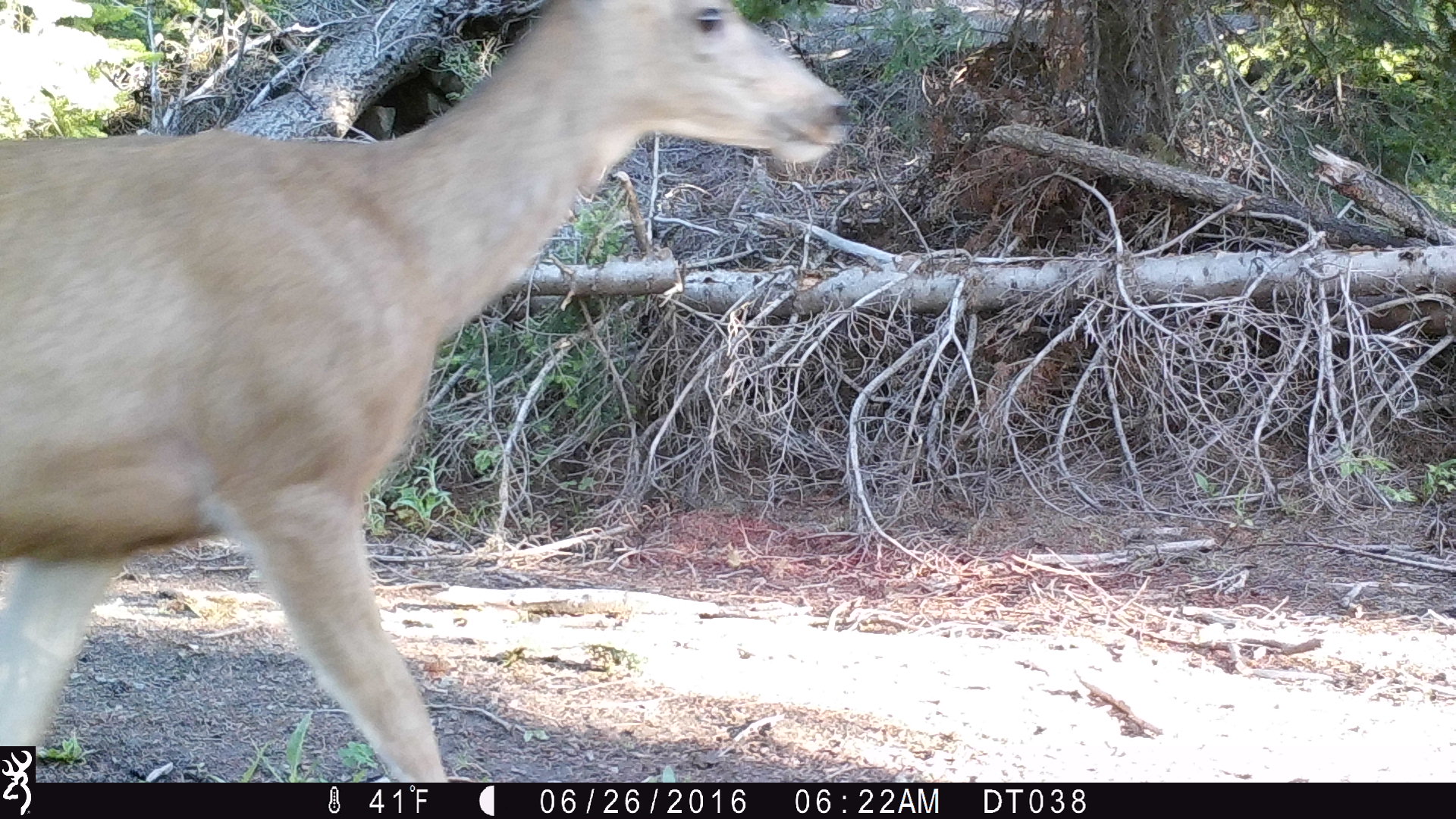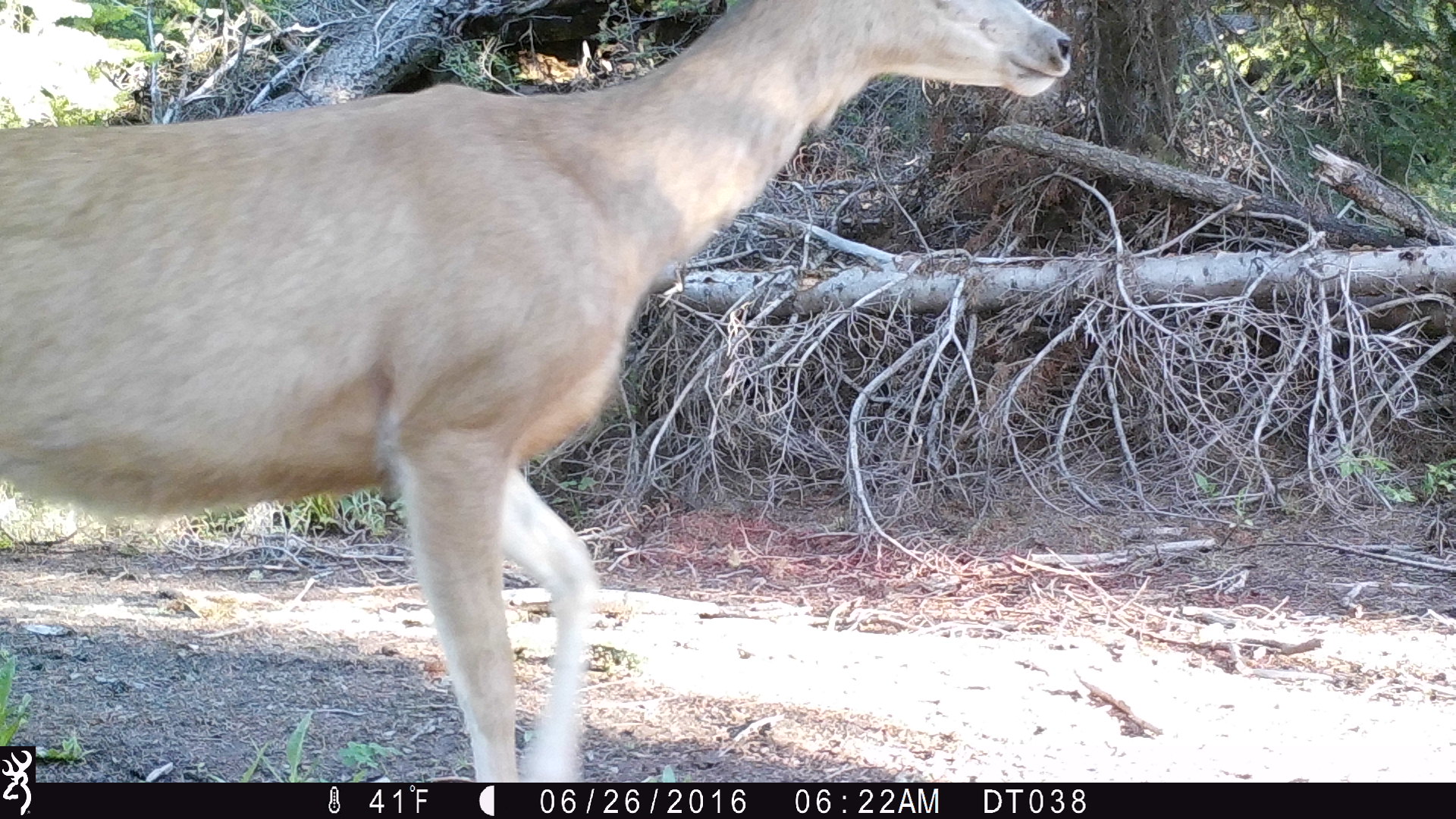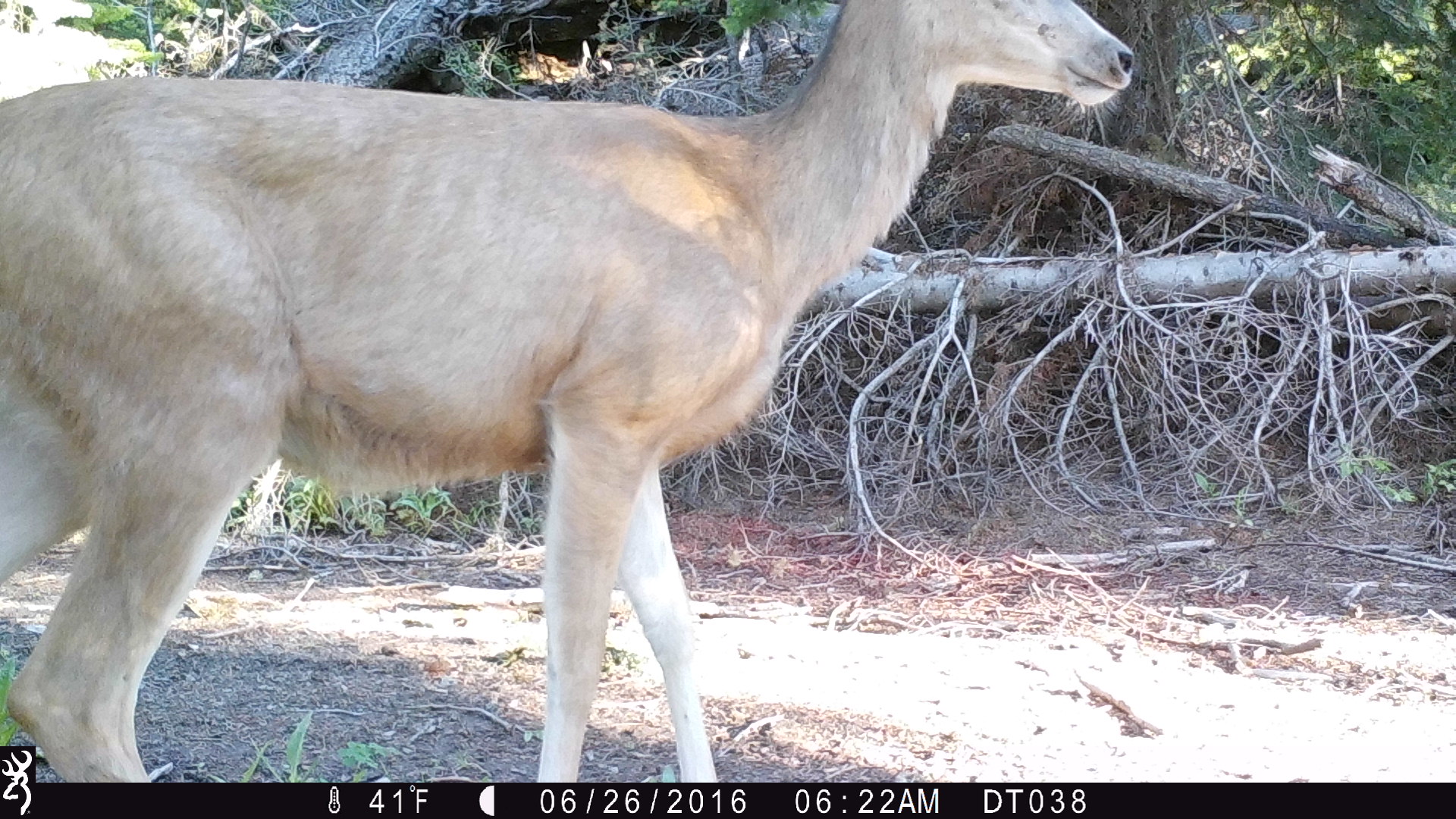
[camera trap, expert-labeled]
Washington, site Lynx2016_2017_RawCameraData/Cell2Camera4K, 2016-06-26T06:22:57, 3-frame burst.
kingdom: Animalia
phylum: Chordata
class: Mammalia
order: Artiodactyla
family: Cervidae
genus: Odocoileus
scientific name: Odocoileus hemionus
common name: mule deer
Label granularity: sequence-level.